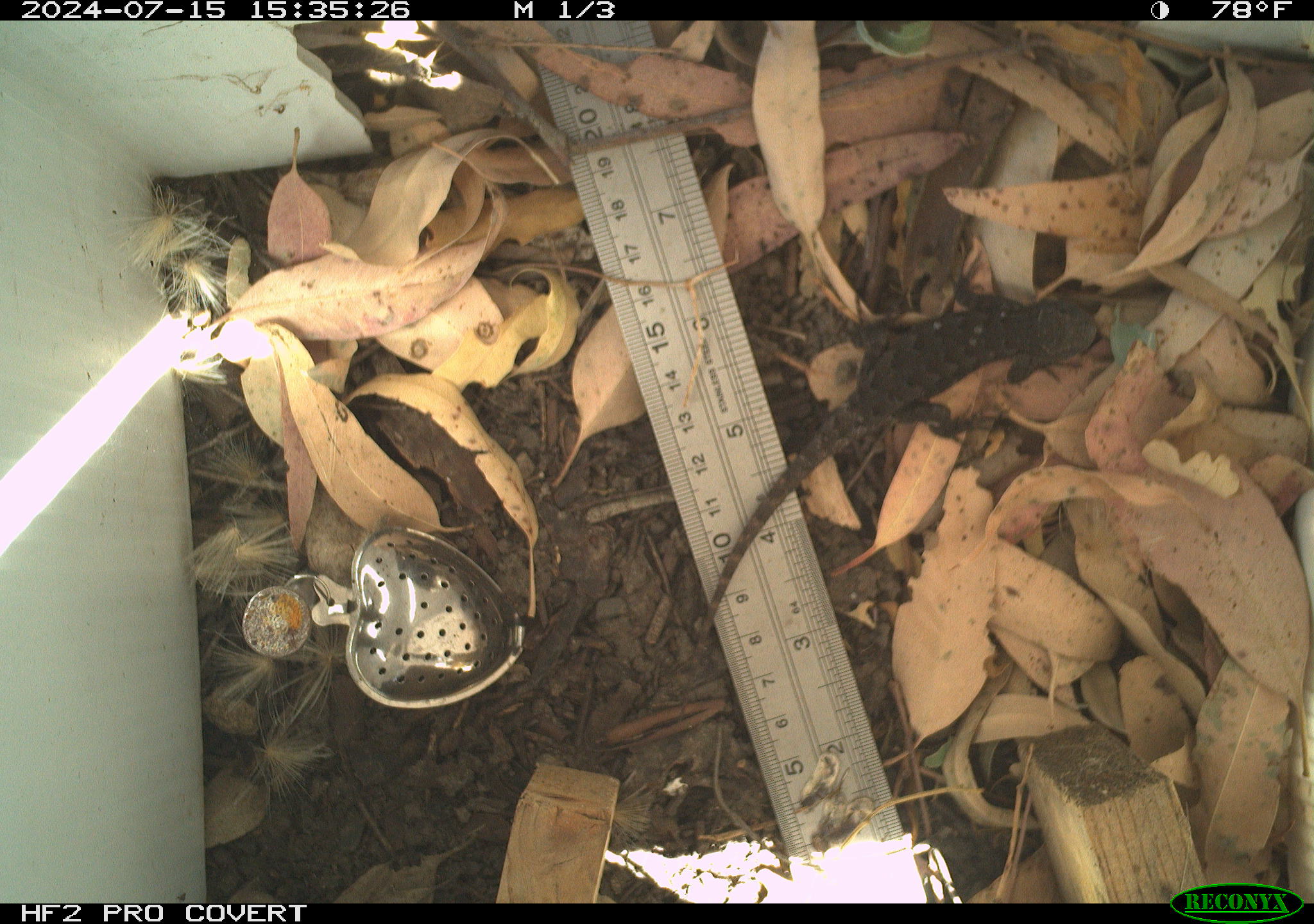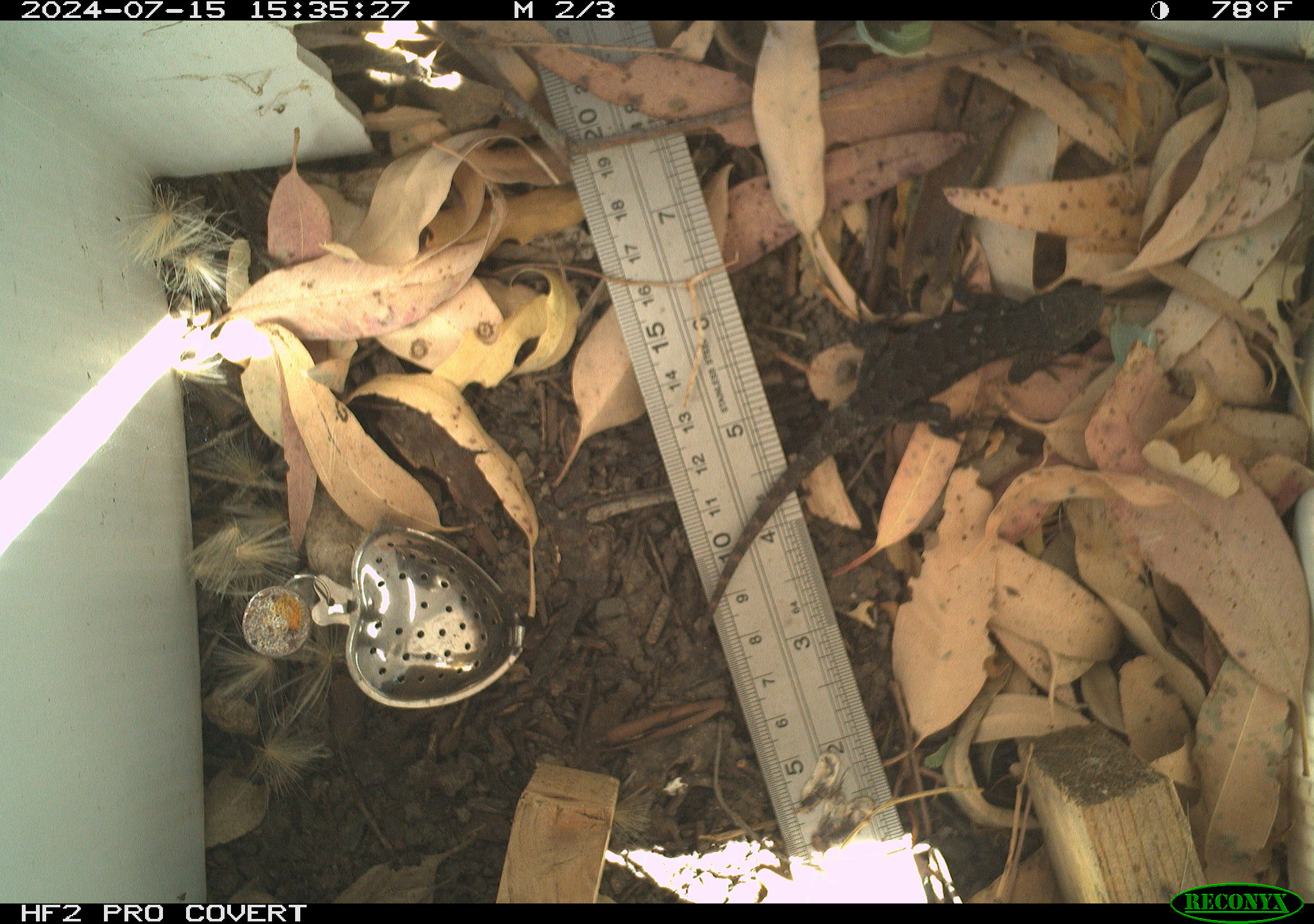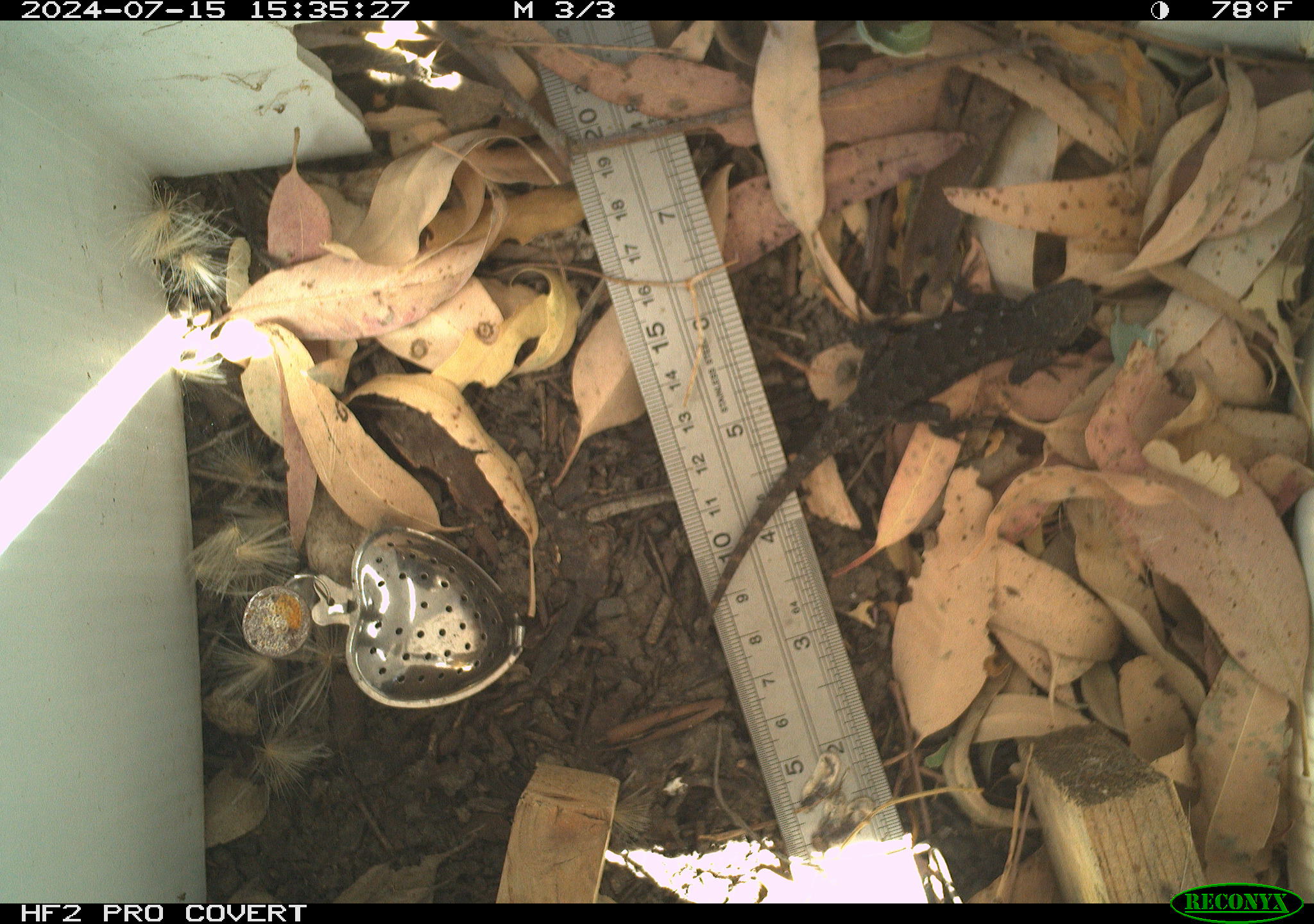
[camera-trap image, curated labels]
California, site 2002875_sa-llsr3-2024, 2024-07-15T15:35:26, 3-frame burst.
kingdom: Animalia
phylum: Chordata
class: Reptilia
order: Squamata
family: Phrynosomatidae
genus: Sceloporus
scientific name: Sceloporus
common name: spiny lizards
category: sceloporus species